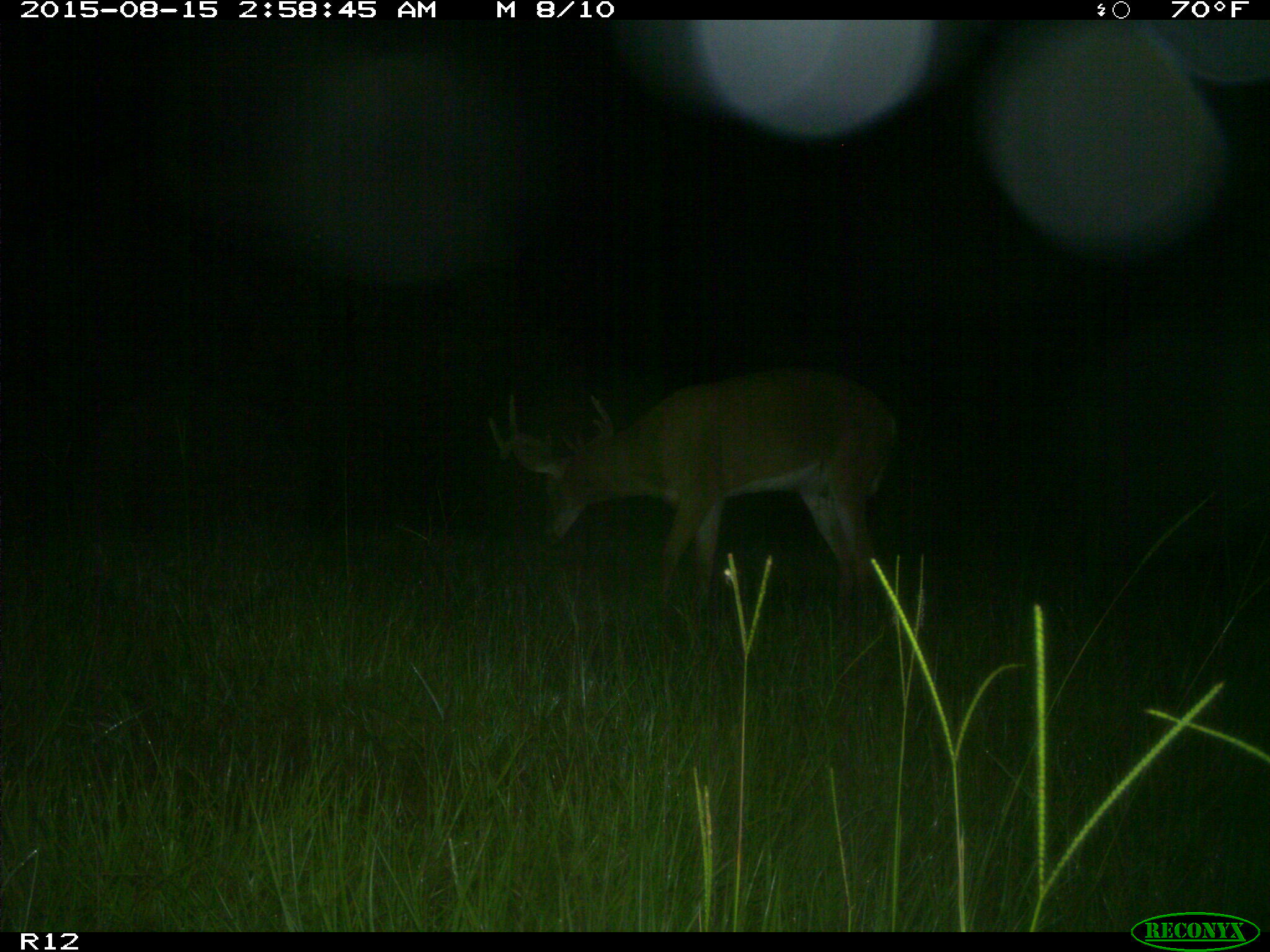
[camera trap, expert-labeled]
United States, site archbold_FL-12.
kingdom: Animalia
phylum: Chordata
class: Mammalia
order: Artiodactyla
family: Cervidae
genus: Odocoileus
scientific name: Odocoileus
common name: deer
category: unidentified deer